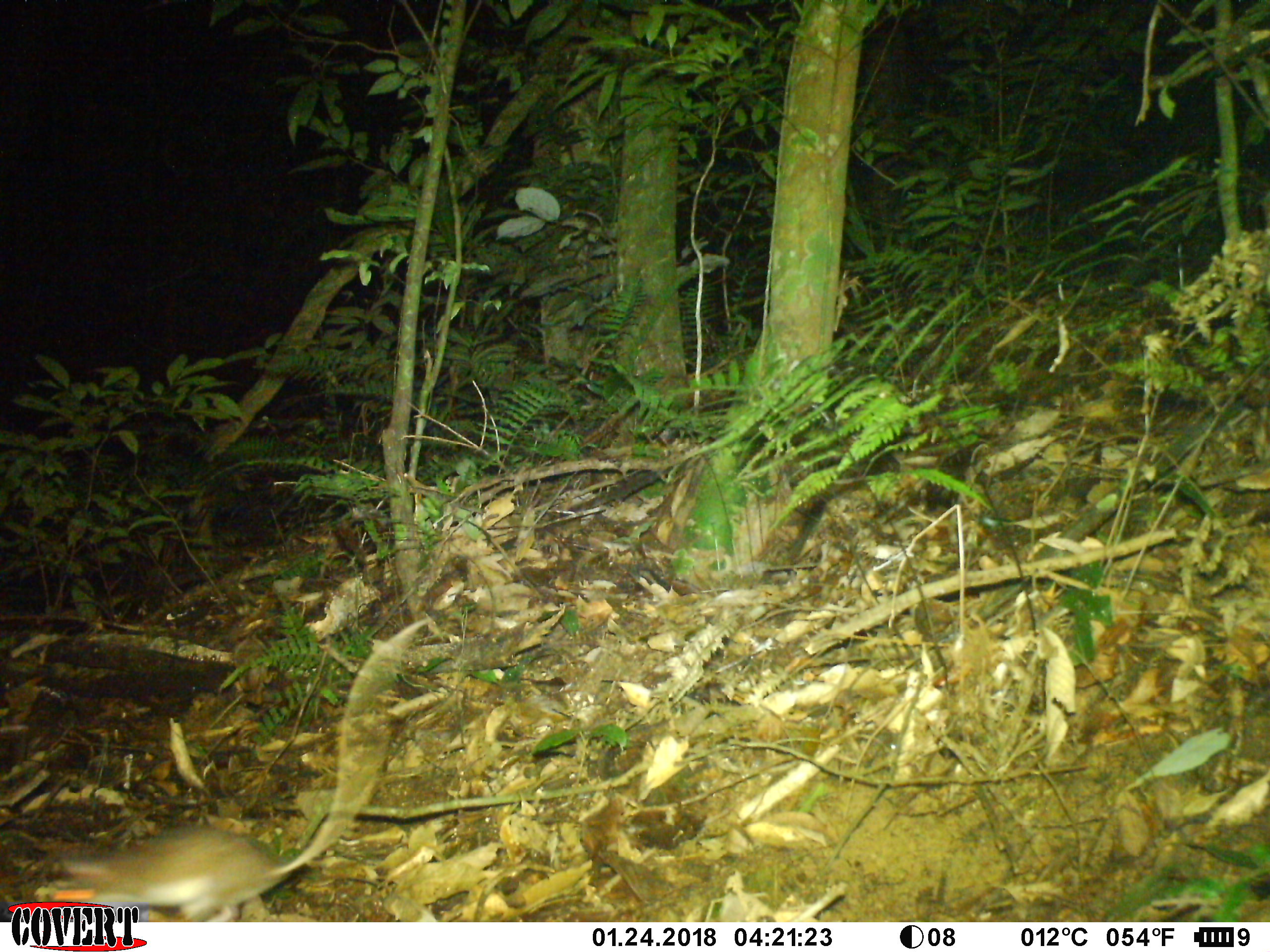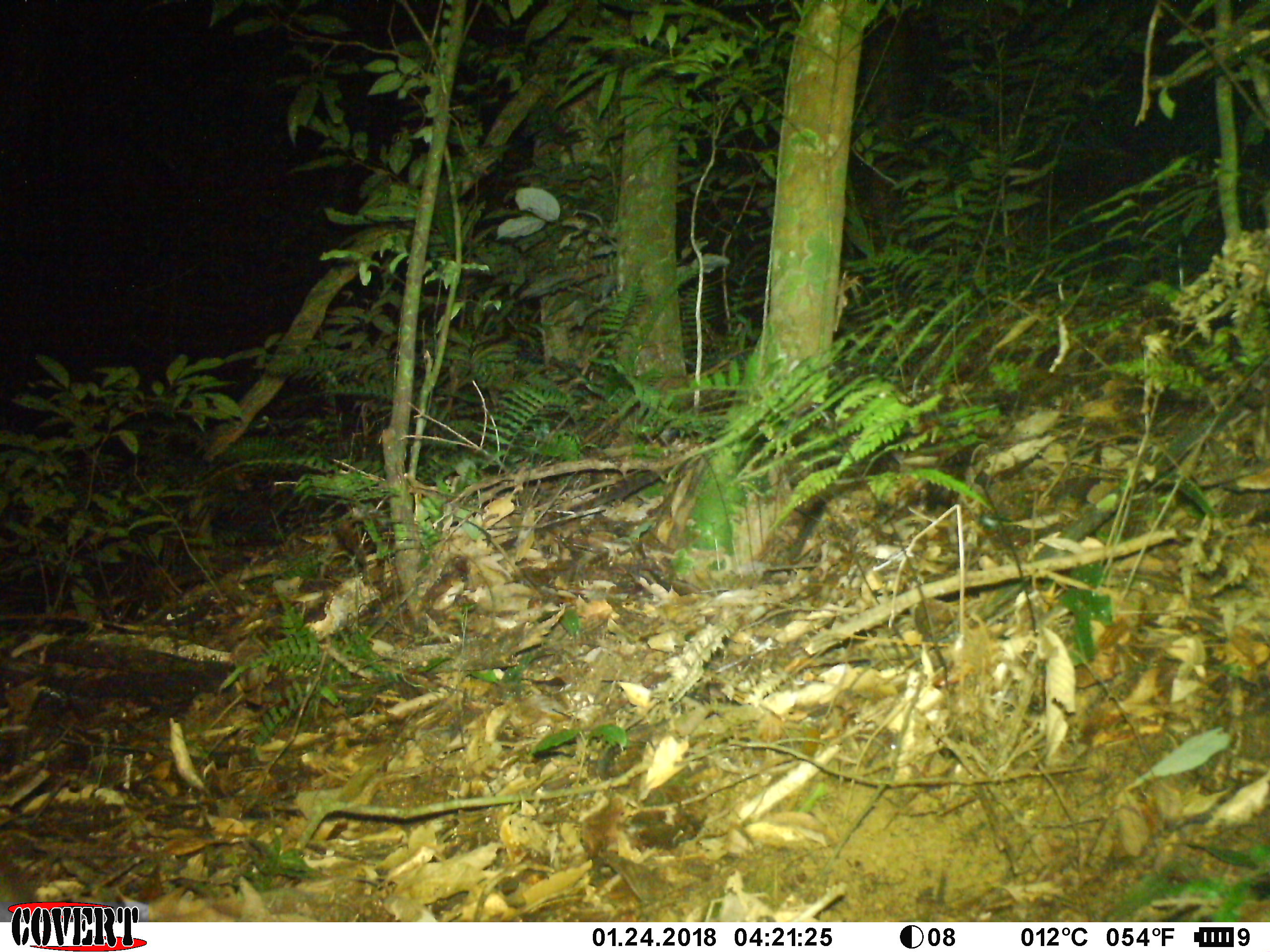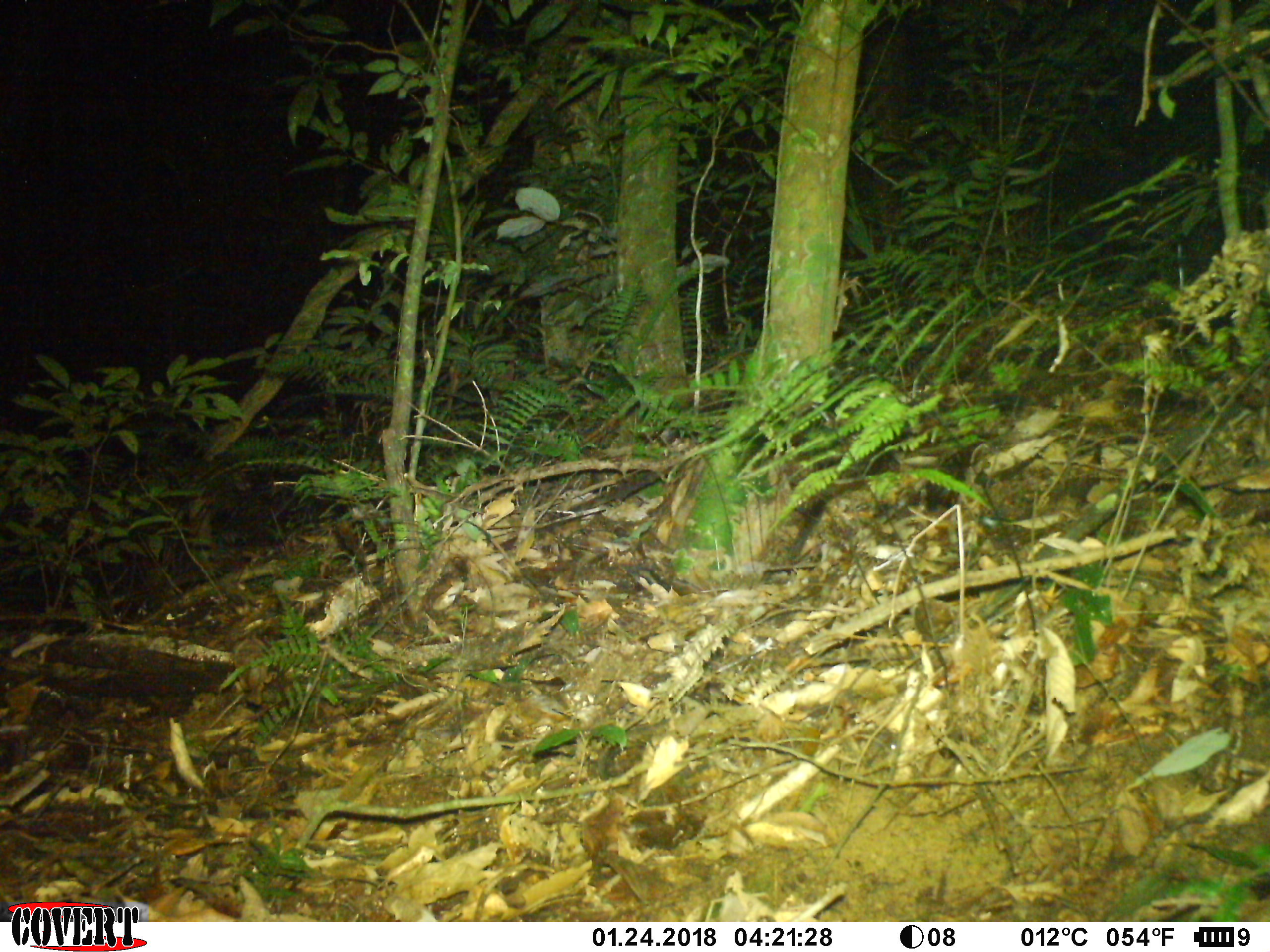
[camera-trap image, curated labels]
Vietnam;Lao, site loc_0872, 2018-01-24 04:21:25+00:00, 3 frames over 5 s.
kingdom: Animalia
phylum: Chordata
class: Mammalia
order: Rodentia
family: Muridae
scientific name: Muridae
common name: old-world mice and rats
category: unidentified murid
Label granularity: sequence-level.